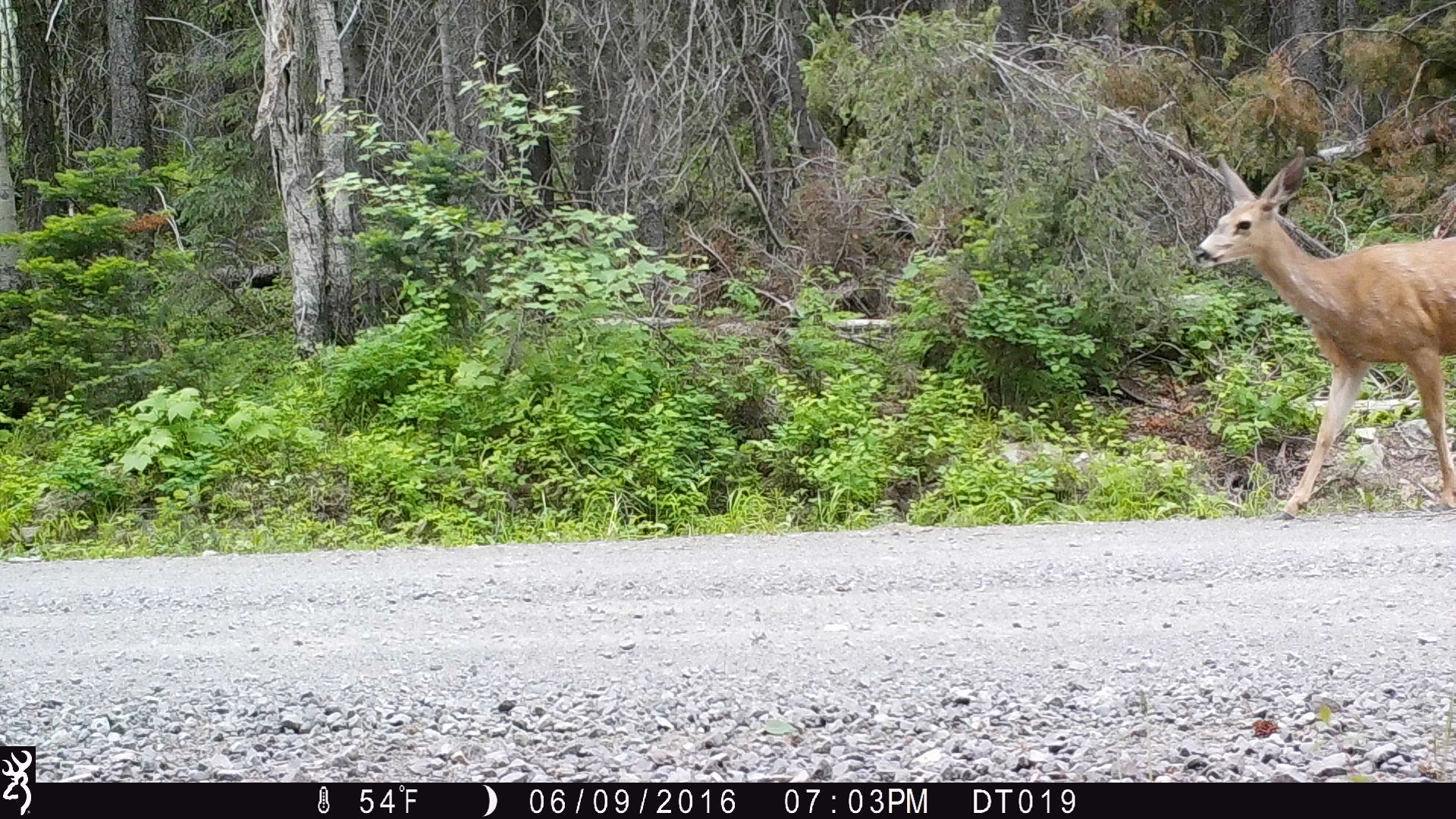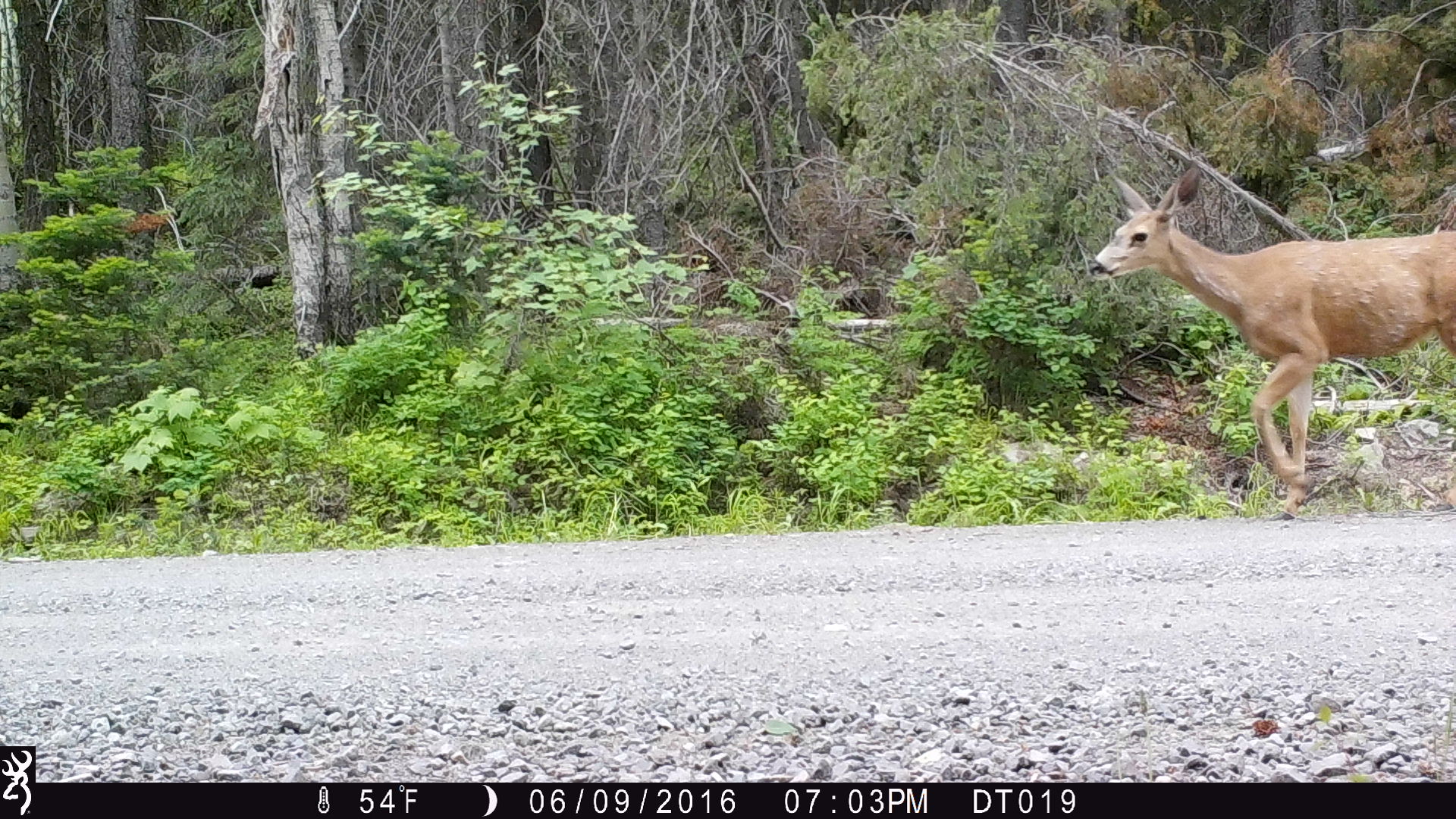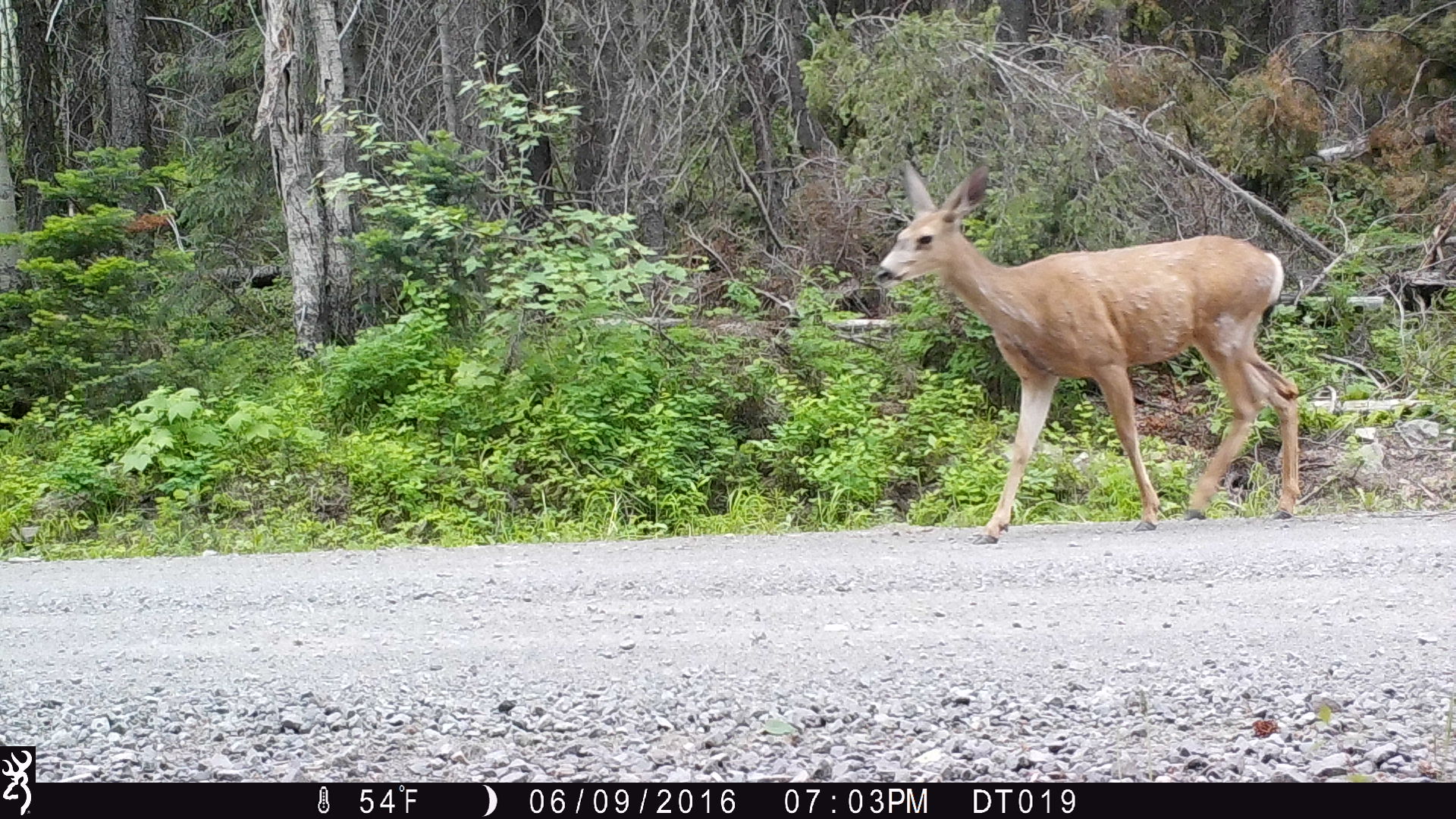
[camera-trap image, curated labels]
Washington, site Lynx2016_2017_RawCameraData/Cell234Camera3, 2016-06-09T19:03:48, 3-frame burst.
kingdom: Animalia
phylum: Chordata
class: Mammalia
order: Artiodactyla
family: Cervidae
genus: Odocoileus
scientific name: Odocoileus hemionus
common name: mule deer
Odocoileus hemionus (mule deer). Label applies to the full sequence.